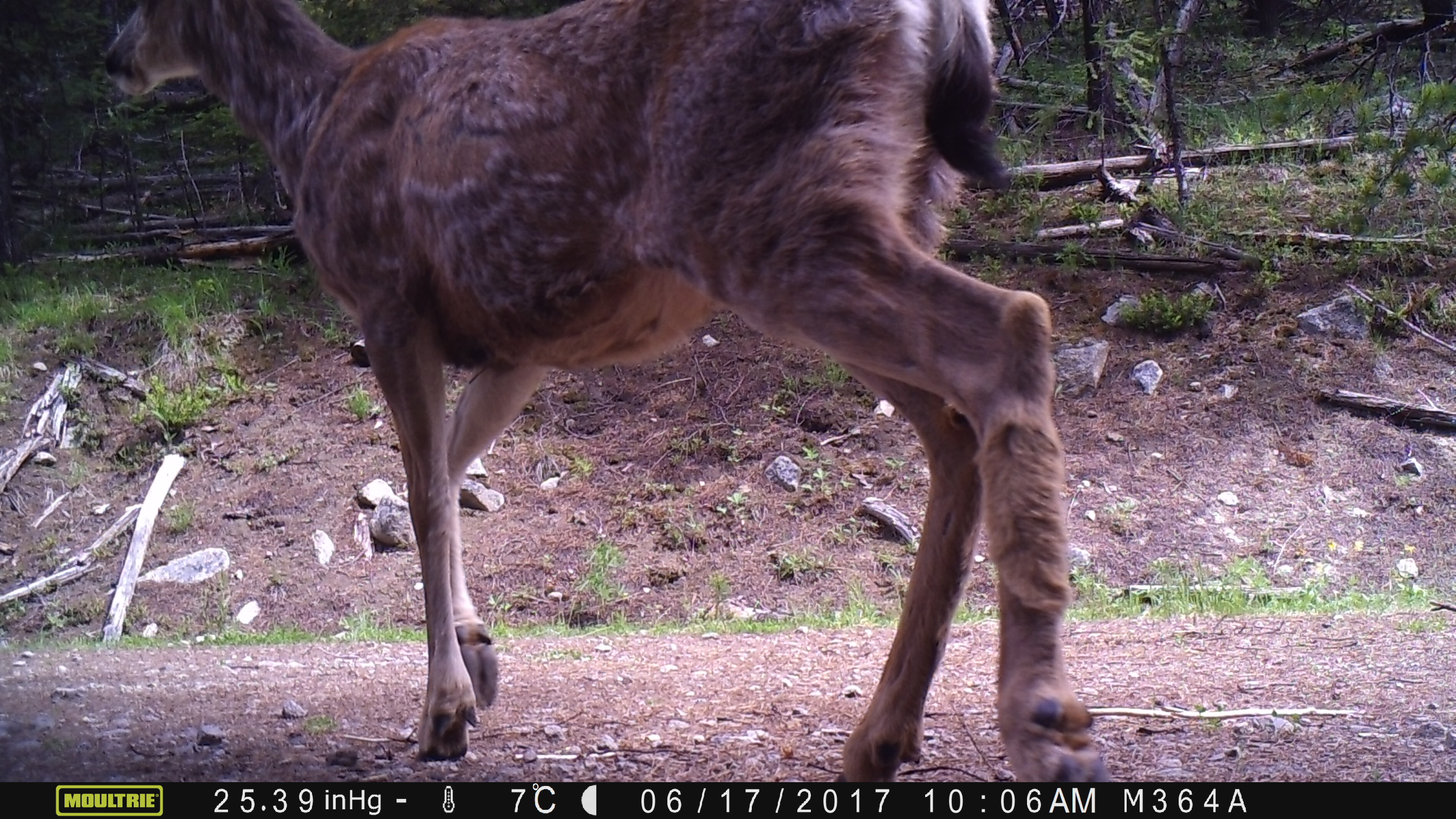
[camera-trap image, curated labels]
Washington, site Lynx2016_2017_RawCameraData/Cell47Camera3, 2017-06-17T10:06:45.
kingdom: Animalia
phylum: Chordata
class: Mammalia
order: Artiodactyla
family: Cervidae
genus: Odocoileus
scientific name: Odocoileus hemionus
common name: mule deer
Odocoileus hemionus (mule deer). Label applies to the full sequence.